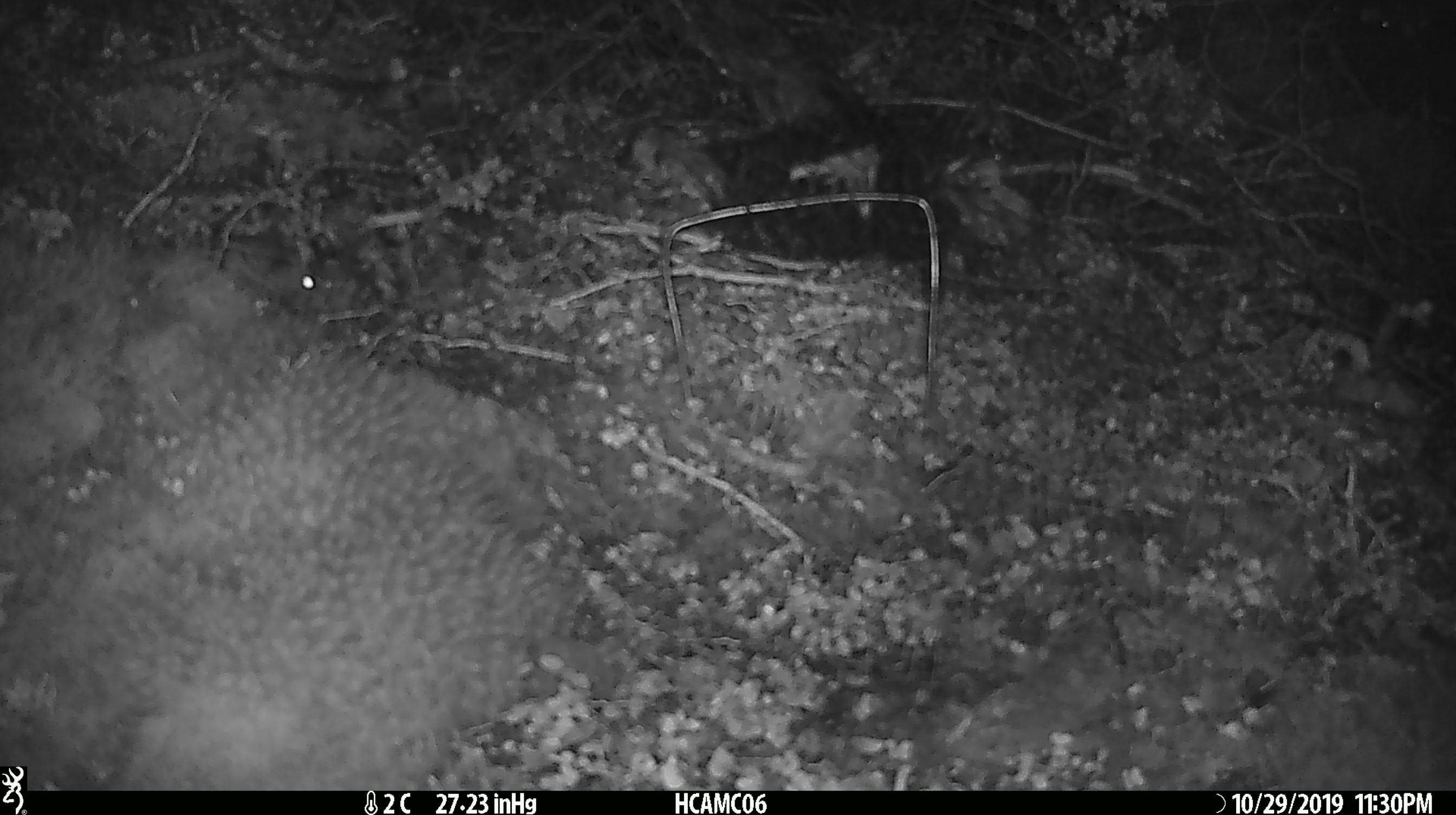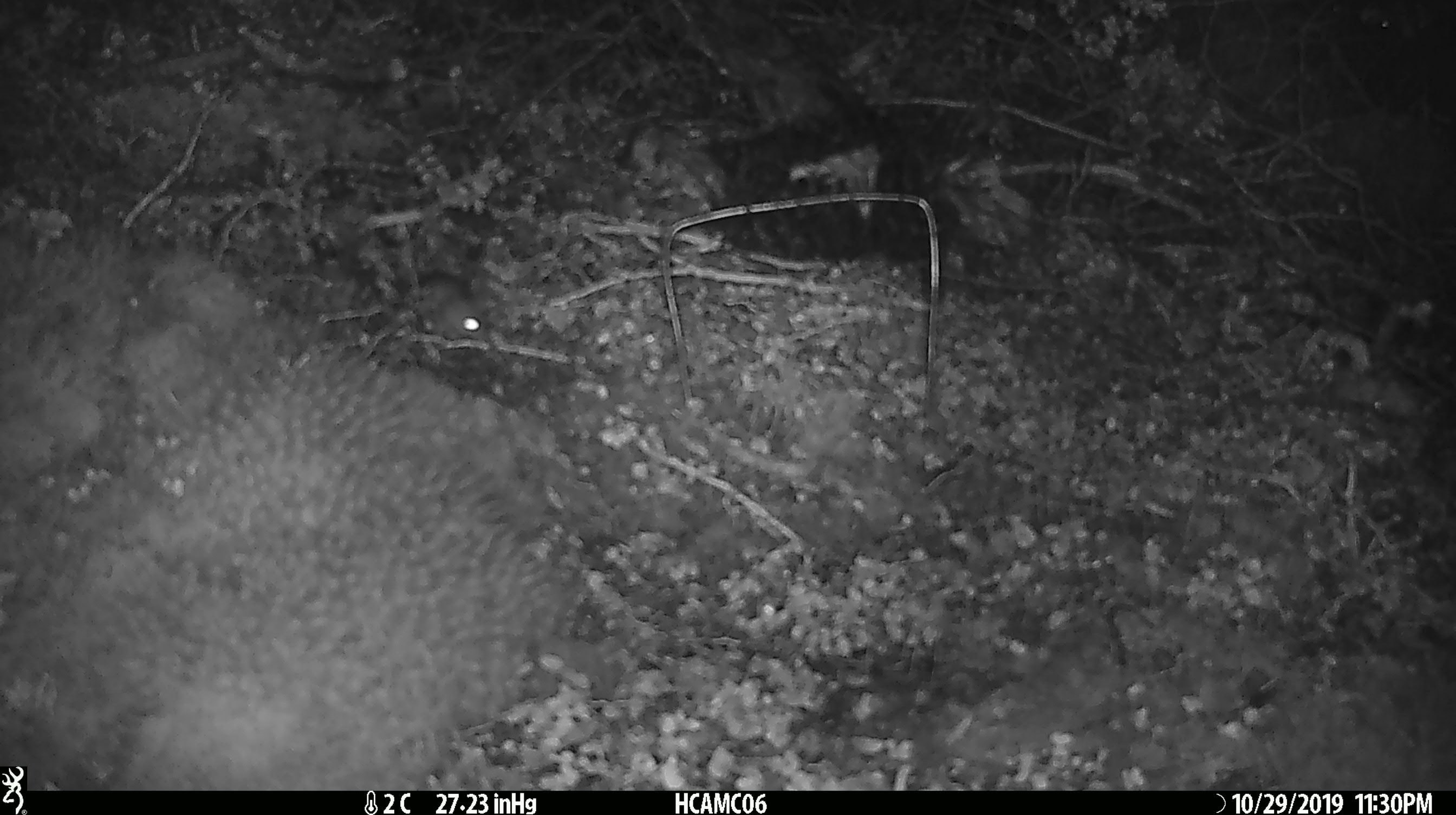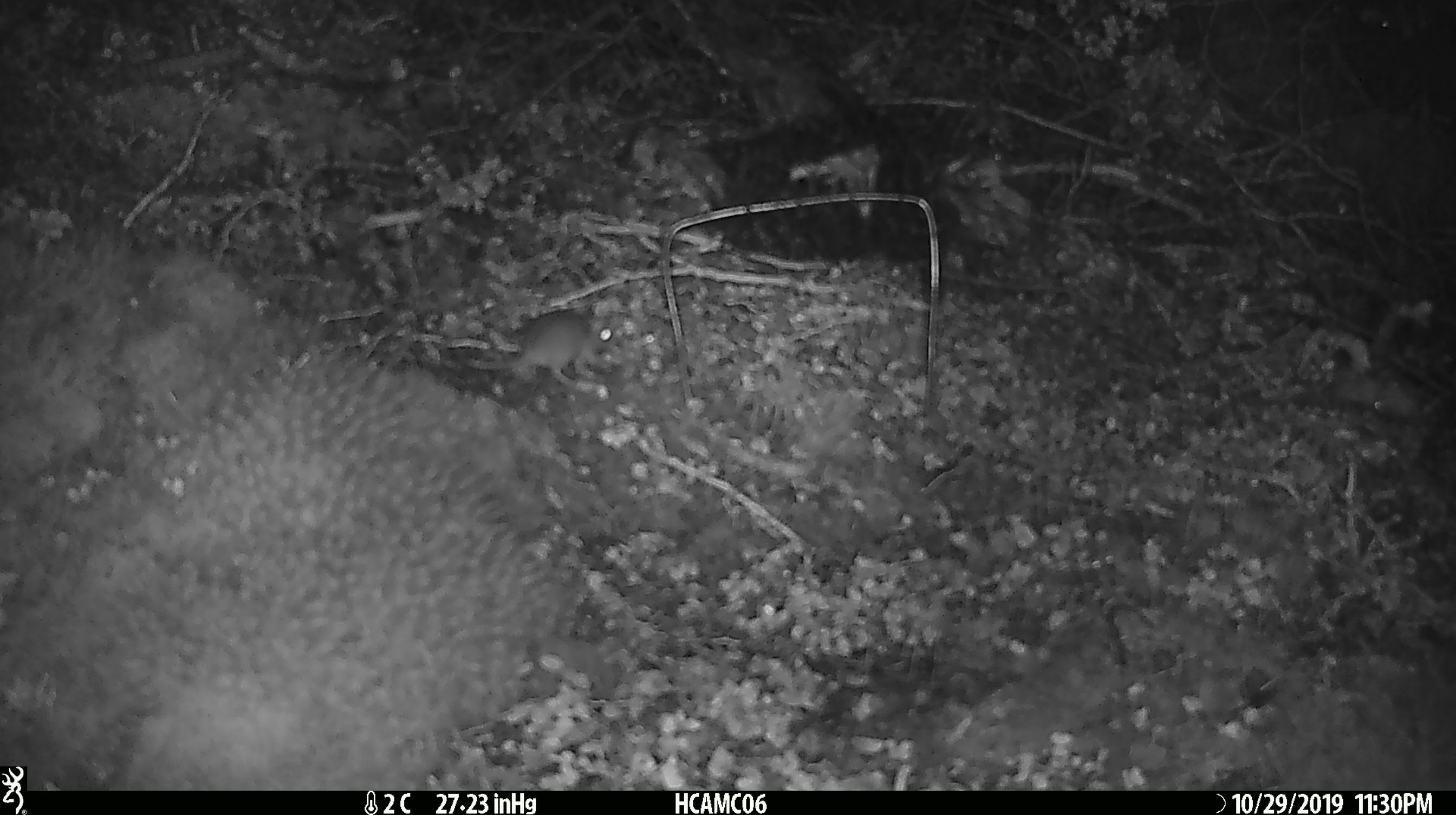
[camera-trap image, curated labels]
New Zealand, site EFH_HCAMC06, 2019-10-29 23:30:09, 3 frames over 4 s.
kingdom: Animalia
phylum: Chordata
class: Mammalia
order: Rodentia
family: Muridae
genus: Mus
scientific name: Mus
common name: mouse